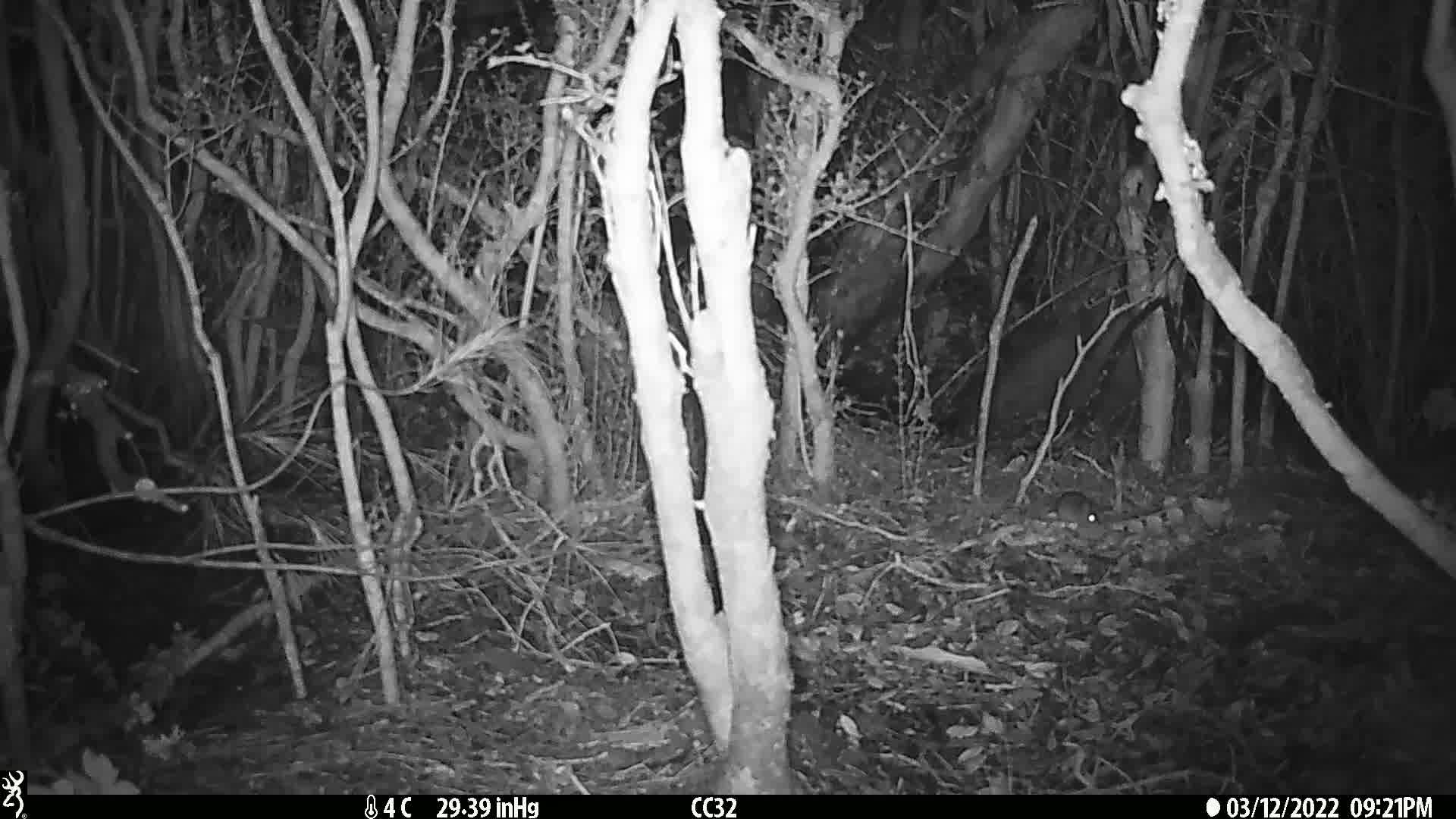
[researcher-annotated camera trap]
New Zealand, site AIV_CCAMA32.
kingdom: Animalia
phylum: Chordata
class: Mammalia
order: Rodentia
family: Muridae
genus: Mus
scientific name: Mus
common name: mouse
Mouse (Mus).